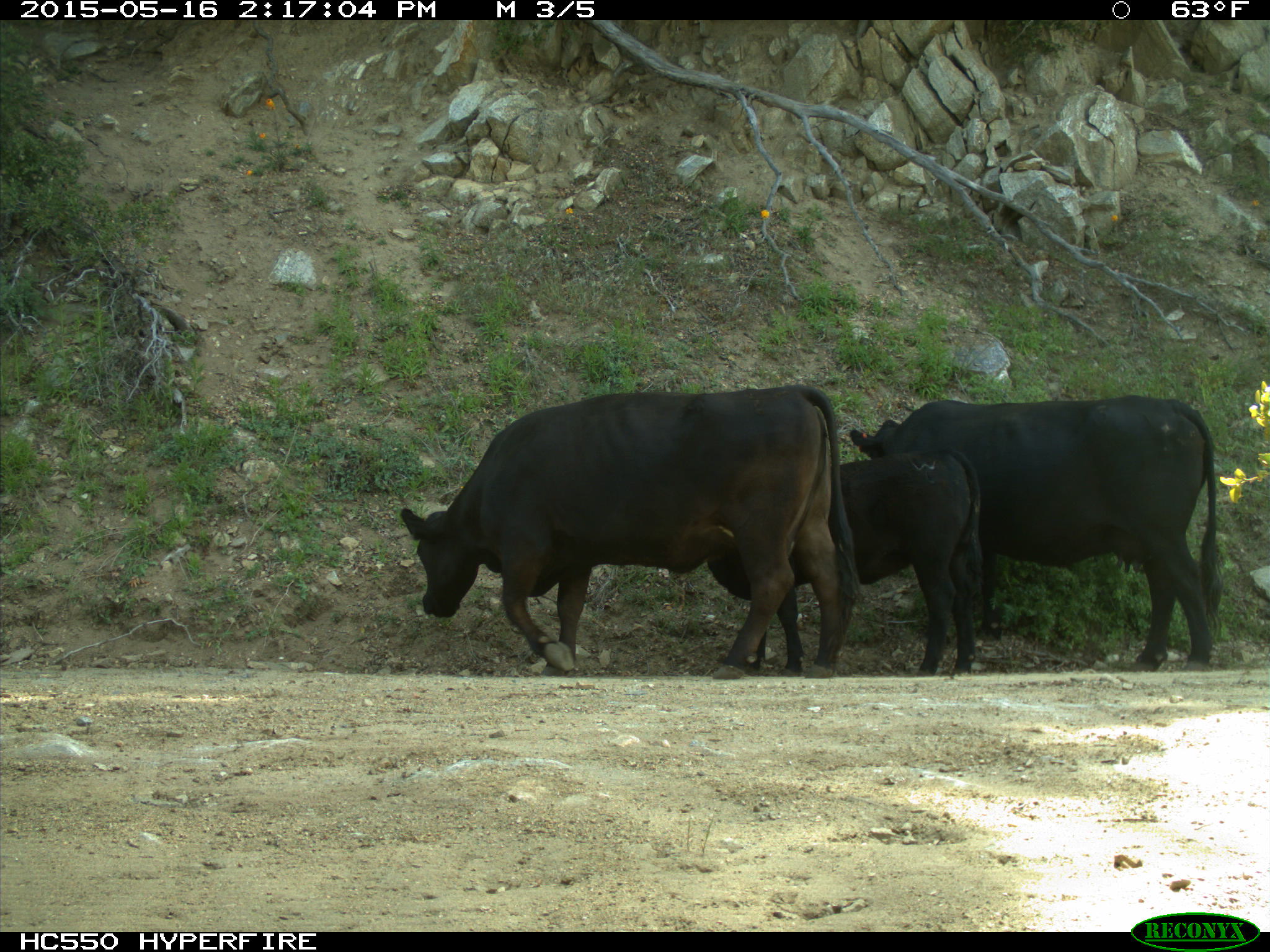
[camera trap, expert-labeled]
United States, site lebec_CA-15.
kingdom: Animalia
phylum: Chordata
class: Mammalia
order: Artiodactyla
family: Bovidae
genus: Bos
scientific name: Bos taurus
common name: domestic cow